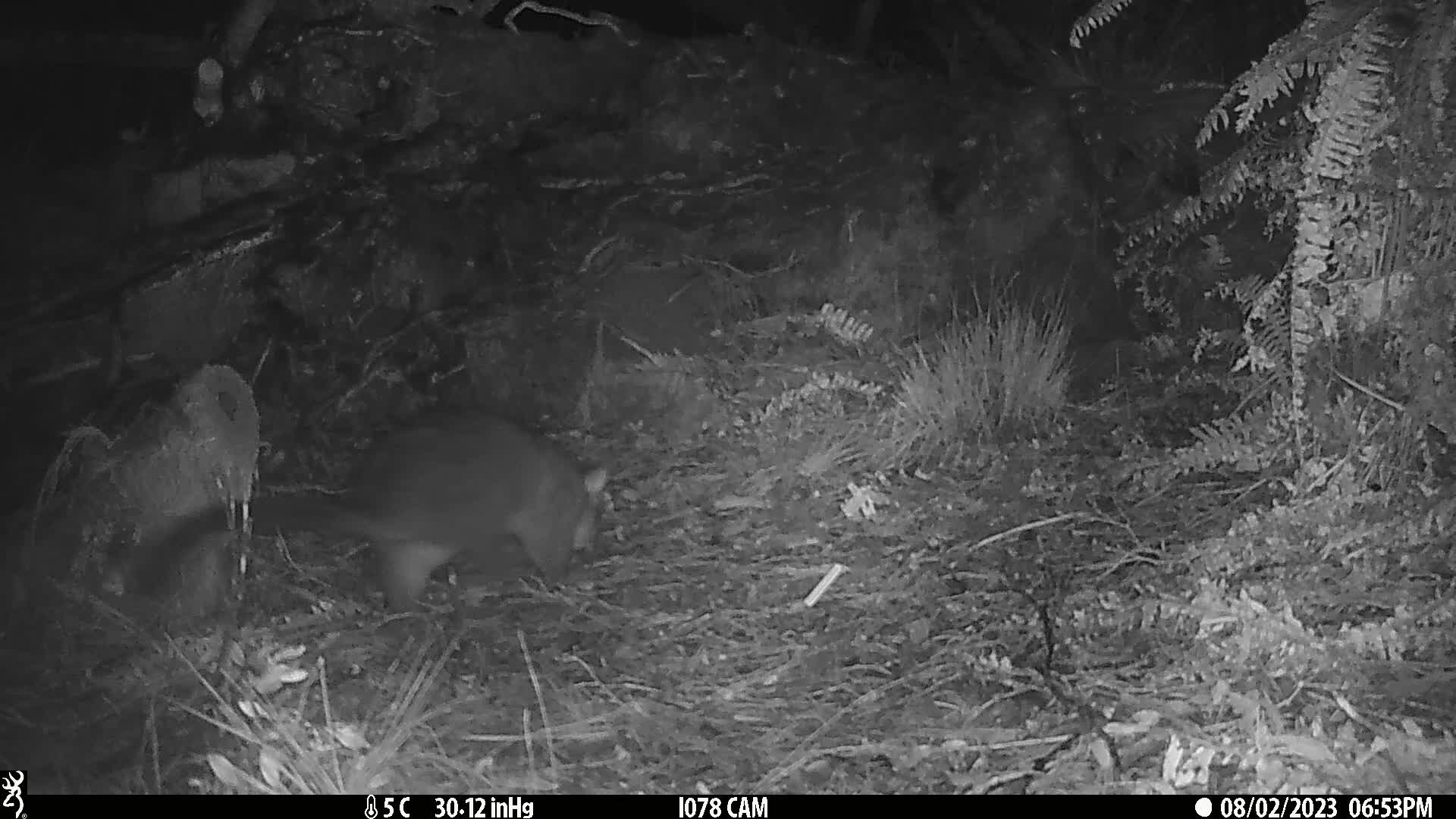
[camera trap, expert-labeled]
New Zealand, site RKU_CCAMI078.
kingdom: Animalia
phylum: Chordata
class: Mammalia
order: Diprotodontia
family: Phalangeridae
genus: Trichosurus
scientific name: Trichosurus vulpecula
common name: common brushtail possum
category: possum